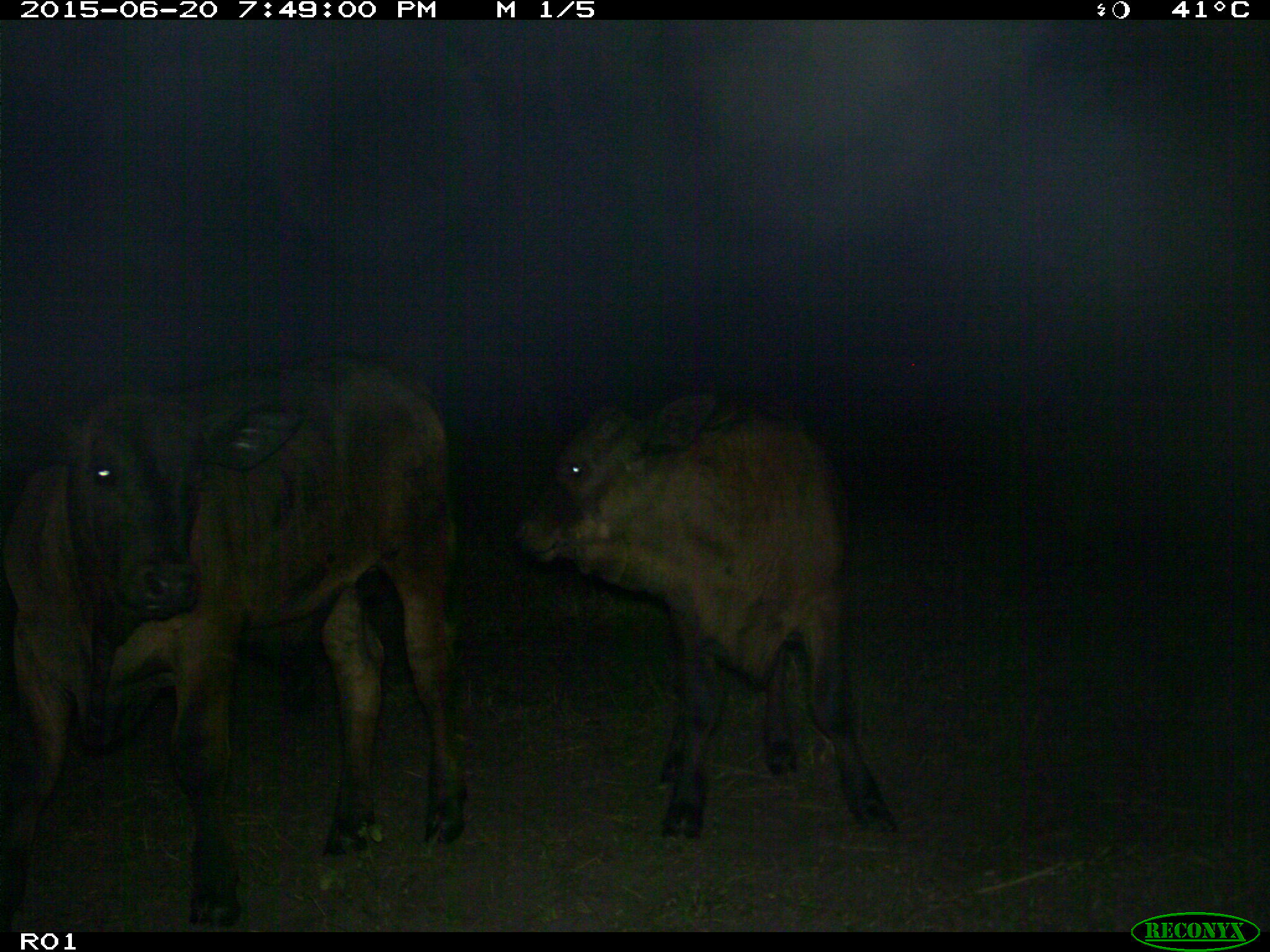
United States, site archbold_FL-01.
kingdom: Animalia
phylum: Chordata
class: Mammalia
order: Artiodactyla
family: Bovidae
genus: Bos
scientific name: Bos taurus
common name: domestic cow